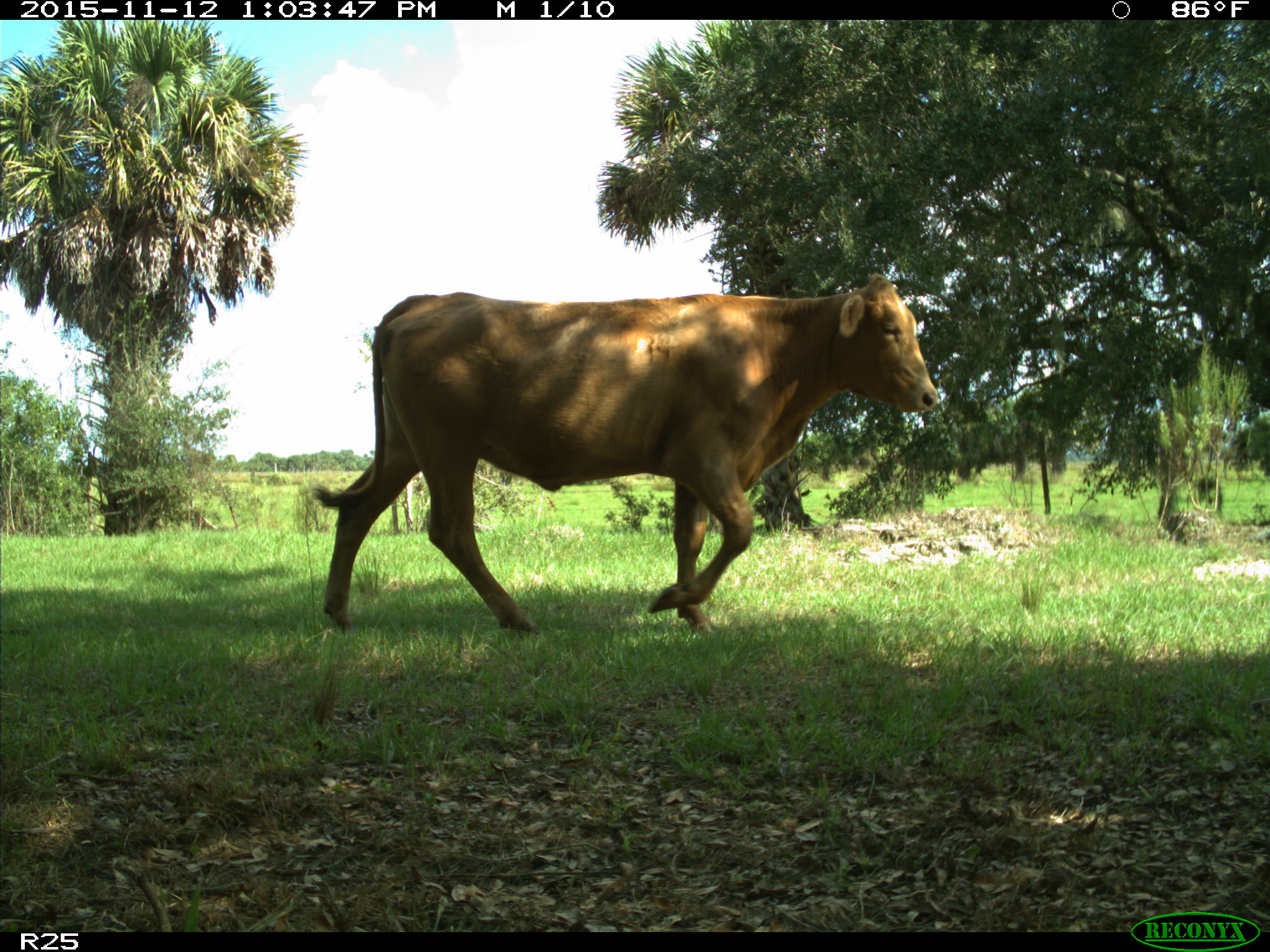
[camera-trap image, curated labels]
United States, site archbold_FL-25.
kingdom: Animalia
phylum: Chordata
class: Mammalia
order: Artiodactyla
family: Bovidae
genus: Bos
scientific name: Bos taurus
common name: domestic cow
Bos taurus (domestic cow).